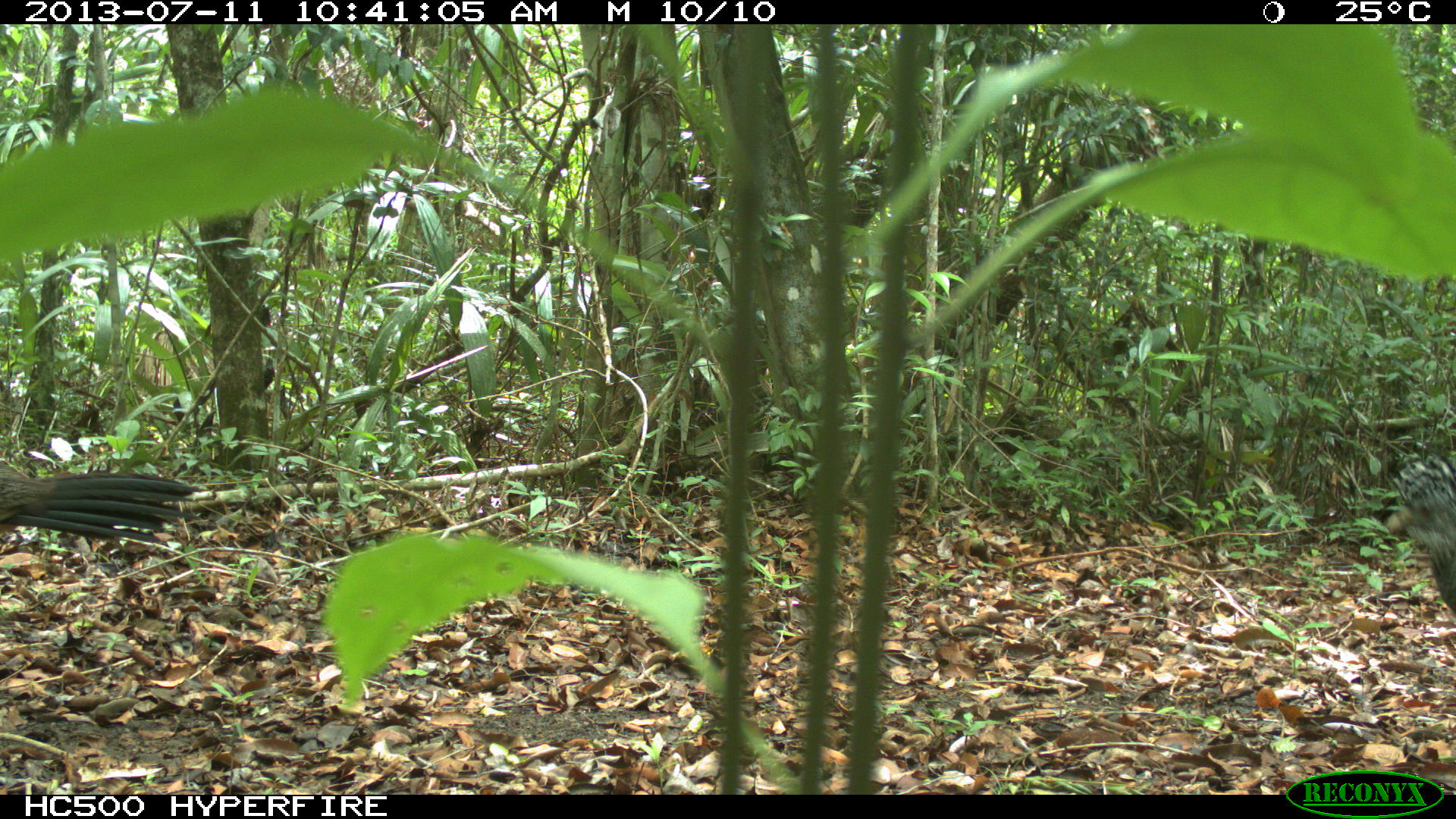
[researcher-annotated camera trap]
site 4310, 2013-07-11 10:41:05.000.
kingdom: Animalia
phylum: Chordata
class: Aves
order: Galliformes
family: Cracidae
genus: Crax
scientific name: Crax rubra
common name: great curassow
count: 3